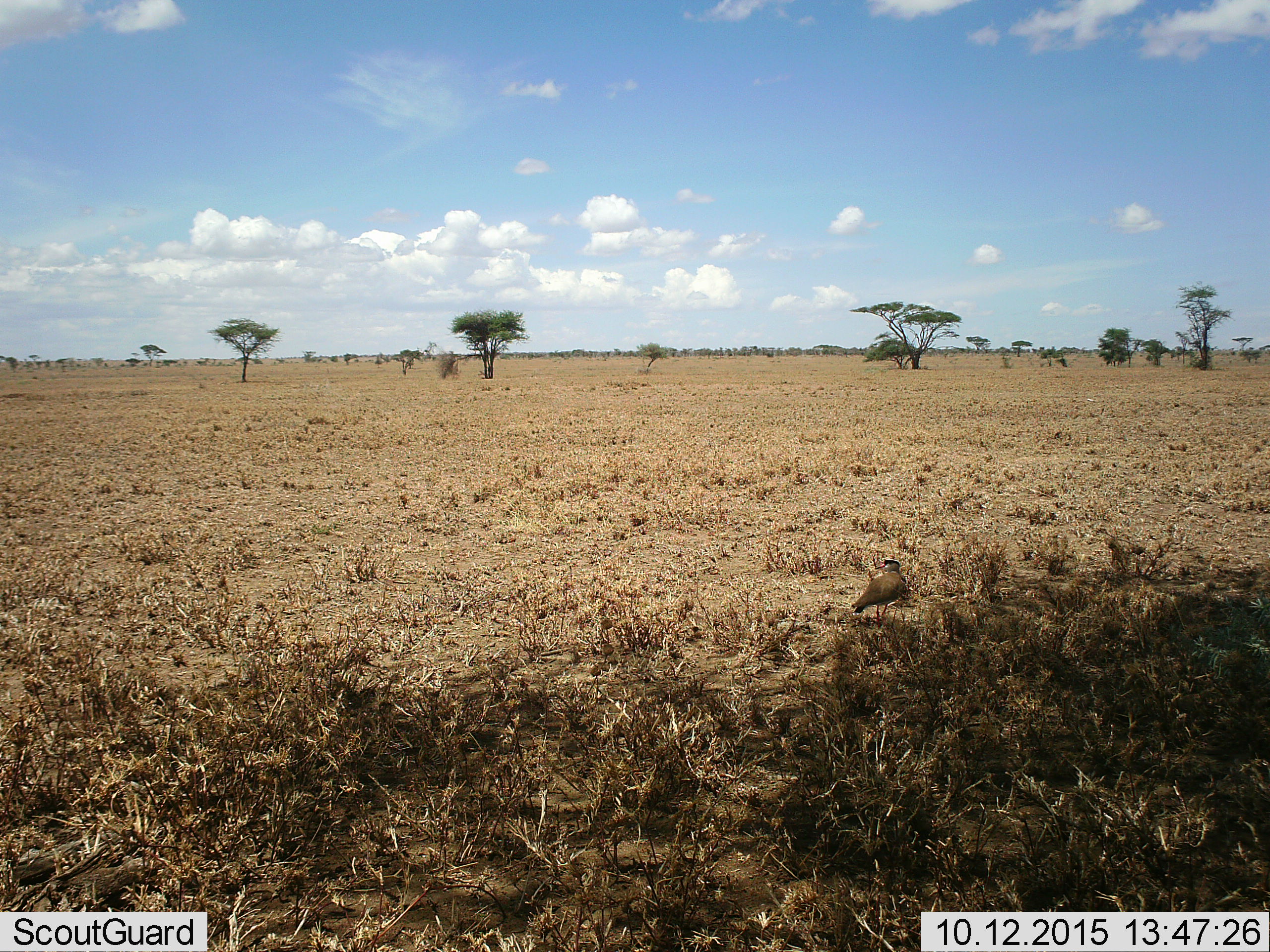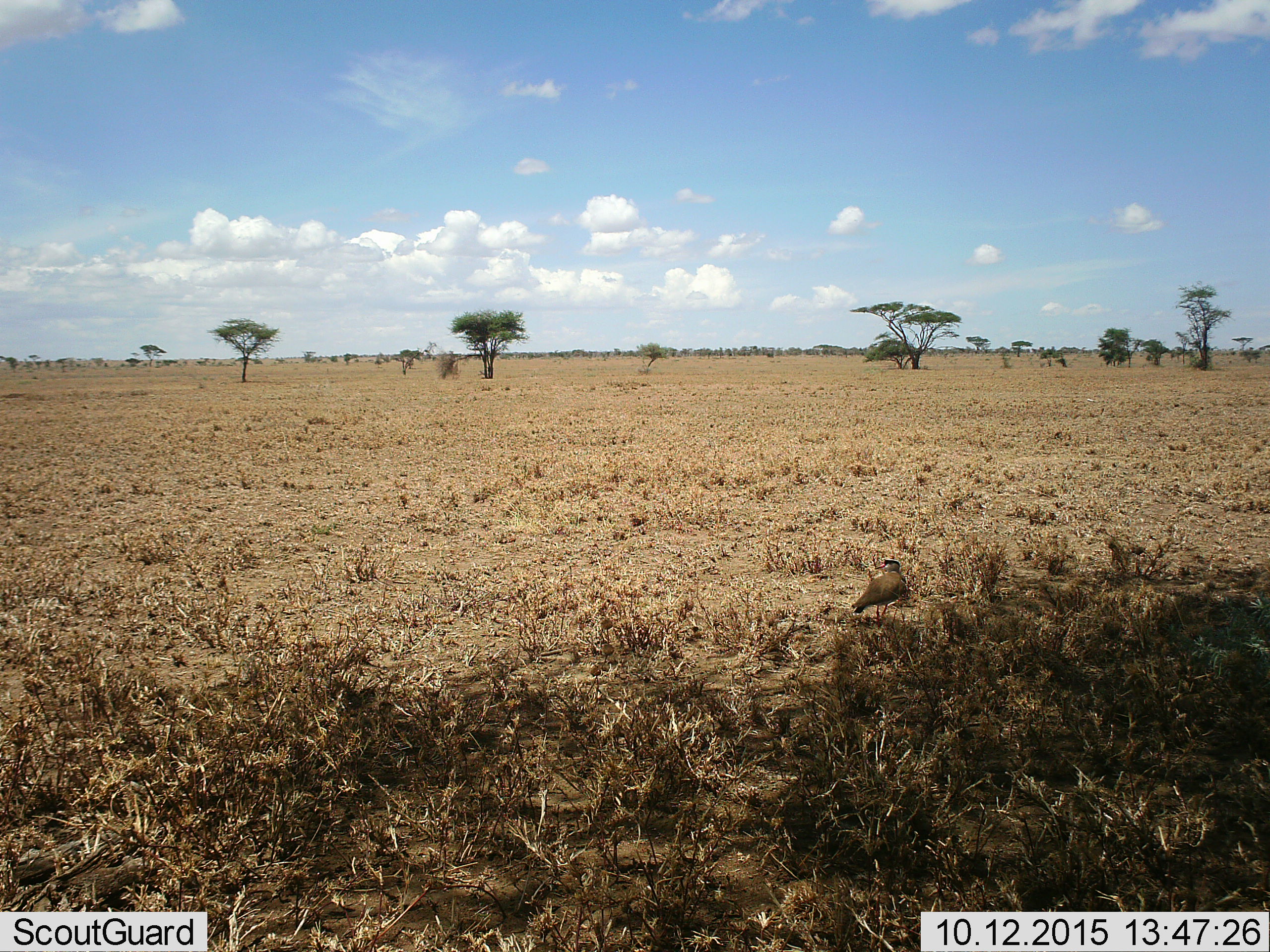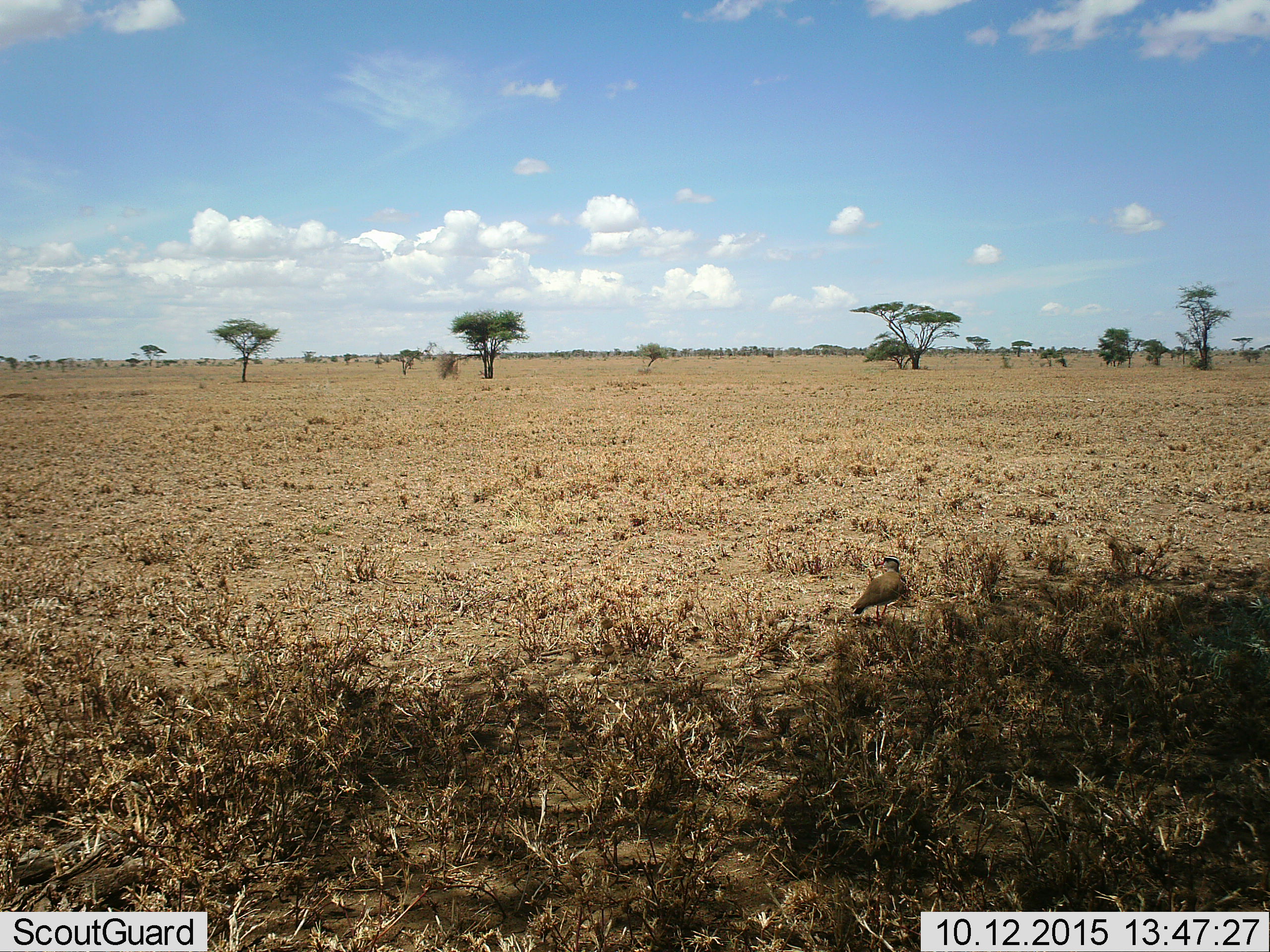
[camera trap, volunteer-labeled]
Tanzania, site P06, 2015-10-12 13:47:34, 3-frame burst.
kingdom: Animalia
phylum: Chordata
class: Aves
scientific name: Aves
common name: bird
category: otherbird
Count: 1.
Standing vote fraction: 88%.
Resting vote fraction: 0%.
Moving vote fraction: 12%.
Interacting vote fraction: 0%.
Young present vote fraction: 0%.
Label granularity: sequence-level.